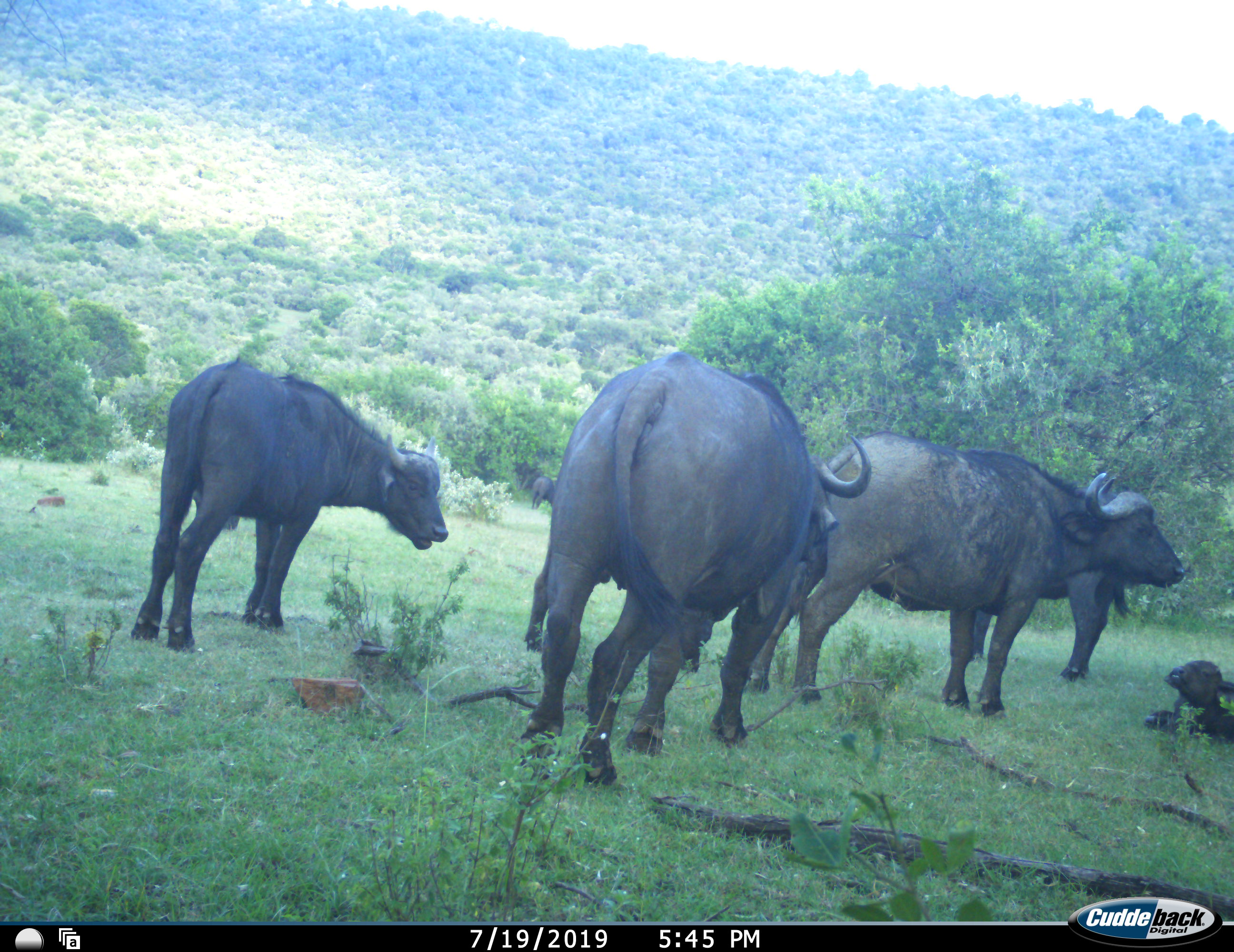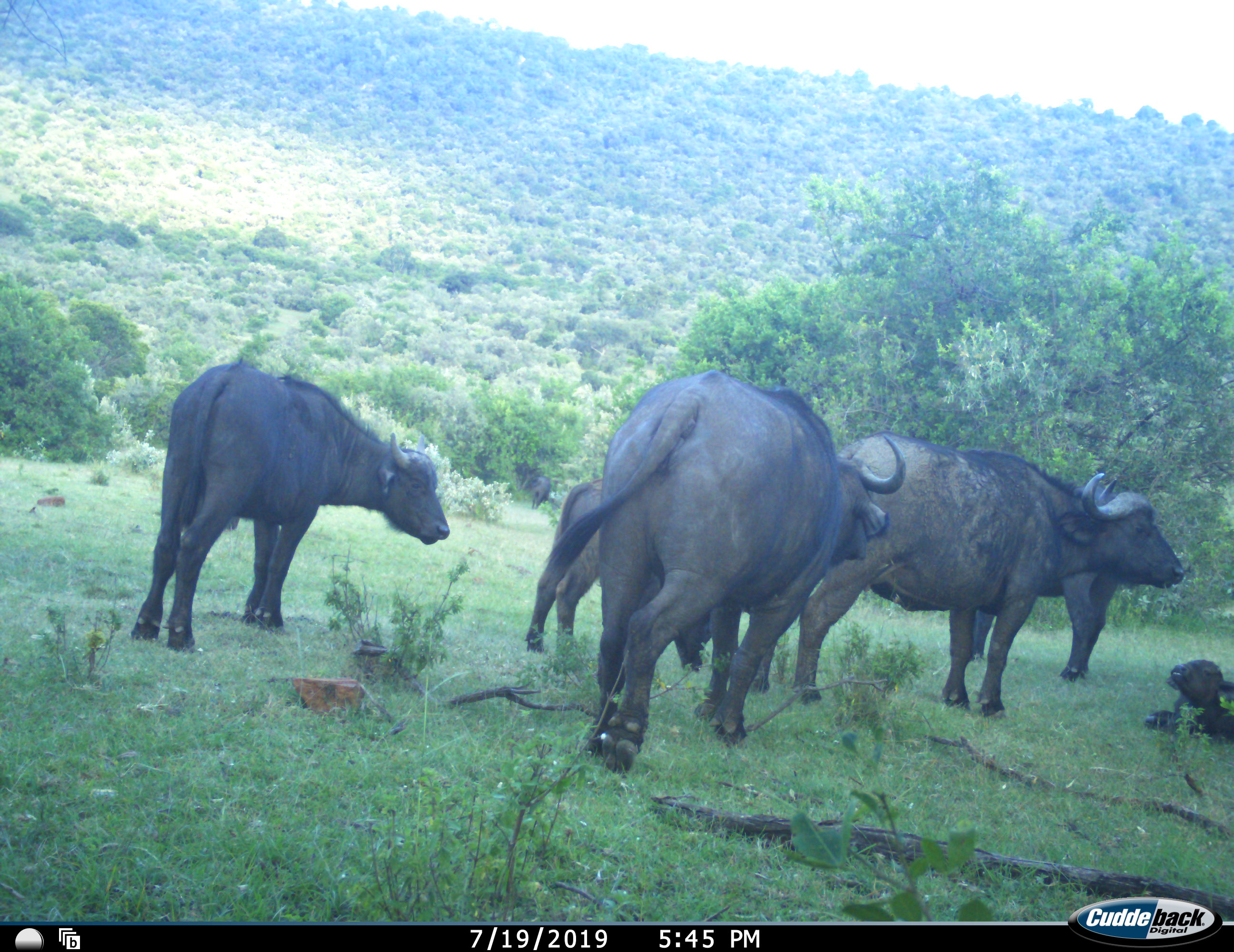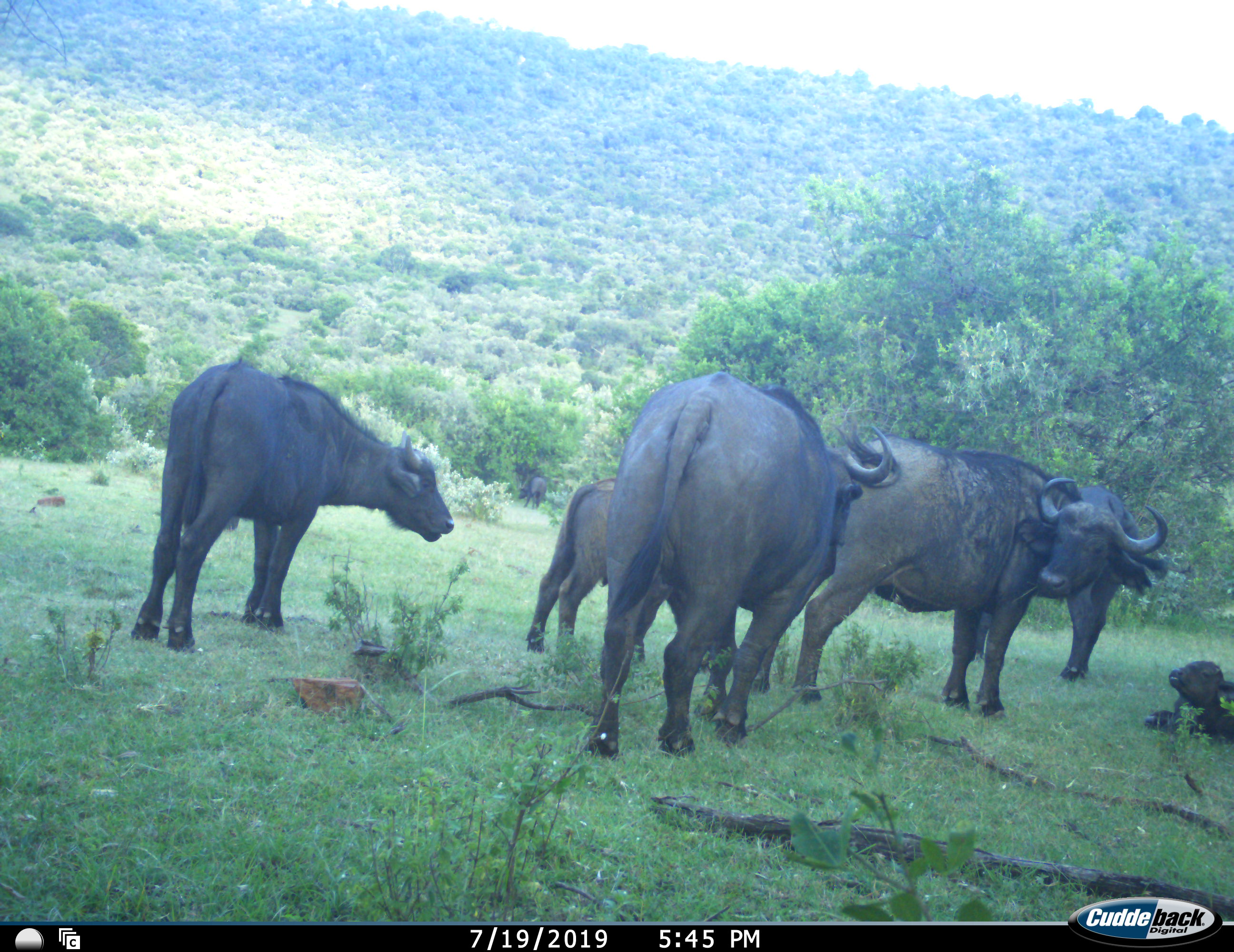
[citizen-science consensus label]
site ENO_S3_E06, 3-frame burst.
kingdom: Animalia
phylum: Chordata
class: Mammalia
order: Artiodactyla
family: Bovidae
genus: Syncerus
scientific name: Syncerus caffer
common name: african buffalo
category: buffalo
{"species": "buffalo (african buffalo) (Syncerus caffer)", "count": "7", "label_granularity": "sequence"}